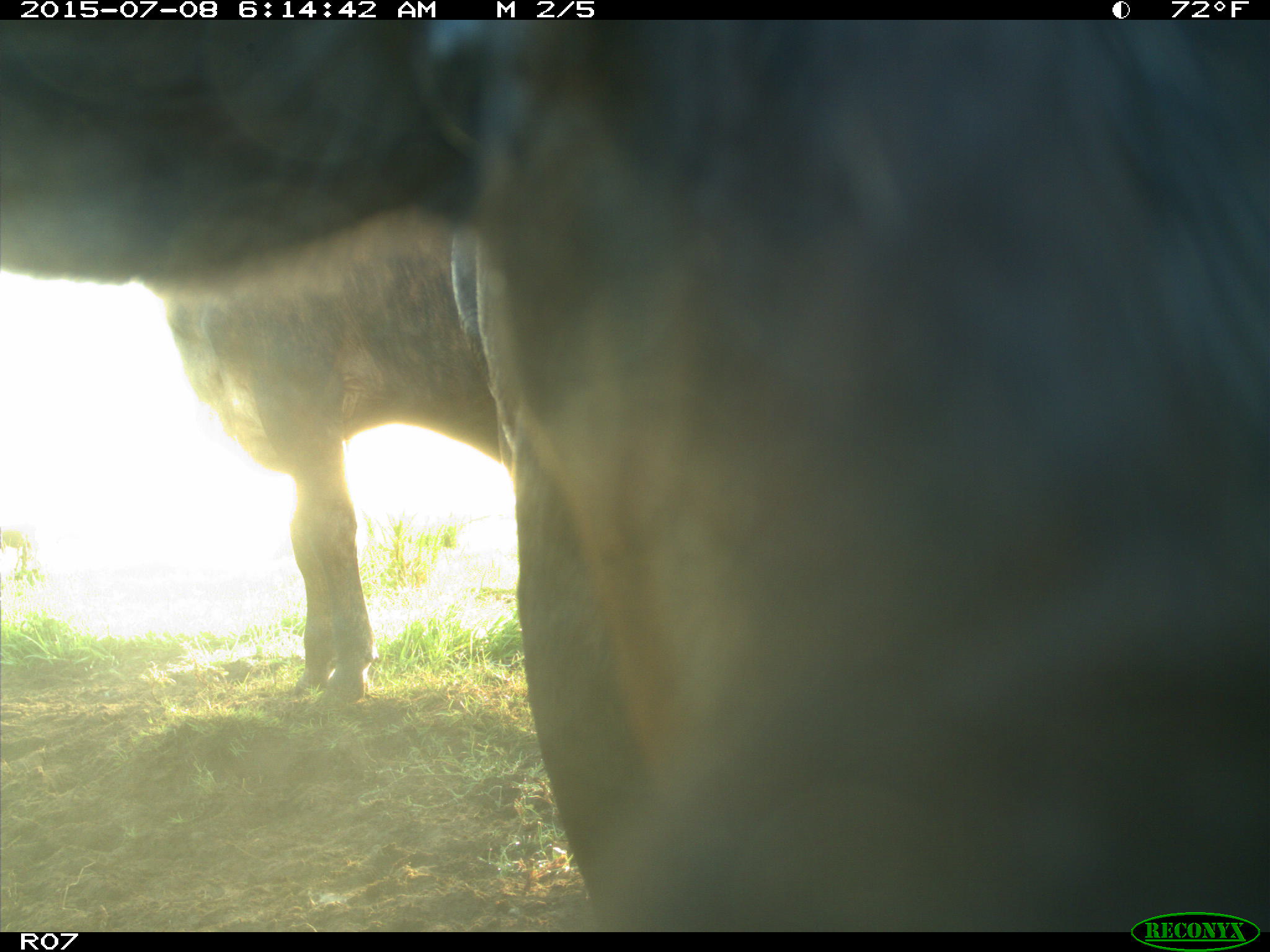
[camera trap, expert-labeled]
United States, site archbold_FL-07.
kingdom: Animalia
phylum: Chordata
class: Mammalia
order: Artiodactyla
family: Bovidae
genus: Bos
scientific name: Bos taurus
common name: domestic cow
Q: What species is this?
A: Bos taurus (domestic cow).